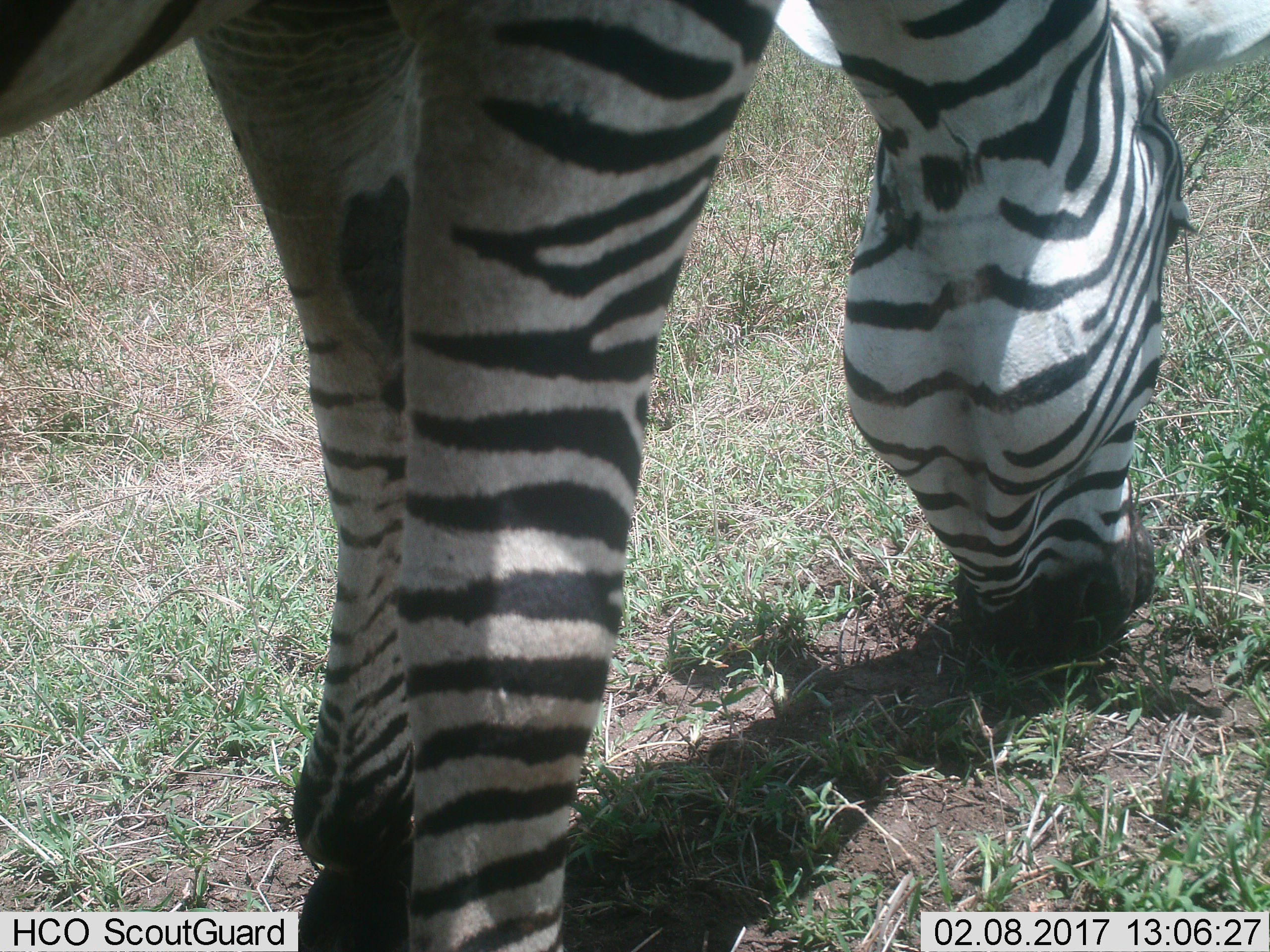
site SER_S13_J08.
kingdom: Animalia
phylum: Chordata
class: Mammalia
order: Perissodactyla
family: Equidae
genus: Equus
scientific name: Equus quagga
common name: plains zebra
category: zebraplains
Zebraplains (plains zebra) (Equus quagga), count 1. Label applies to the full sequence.